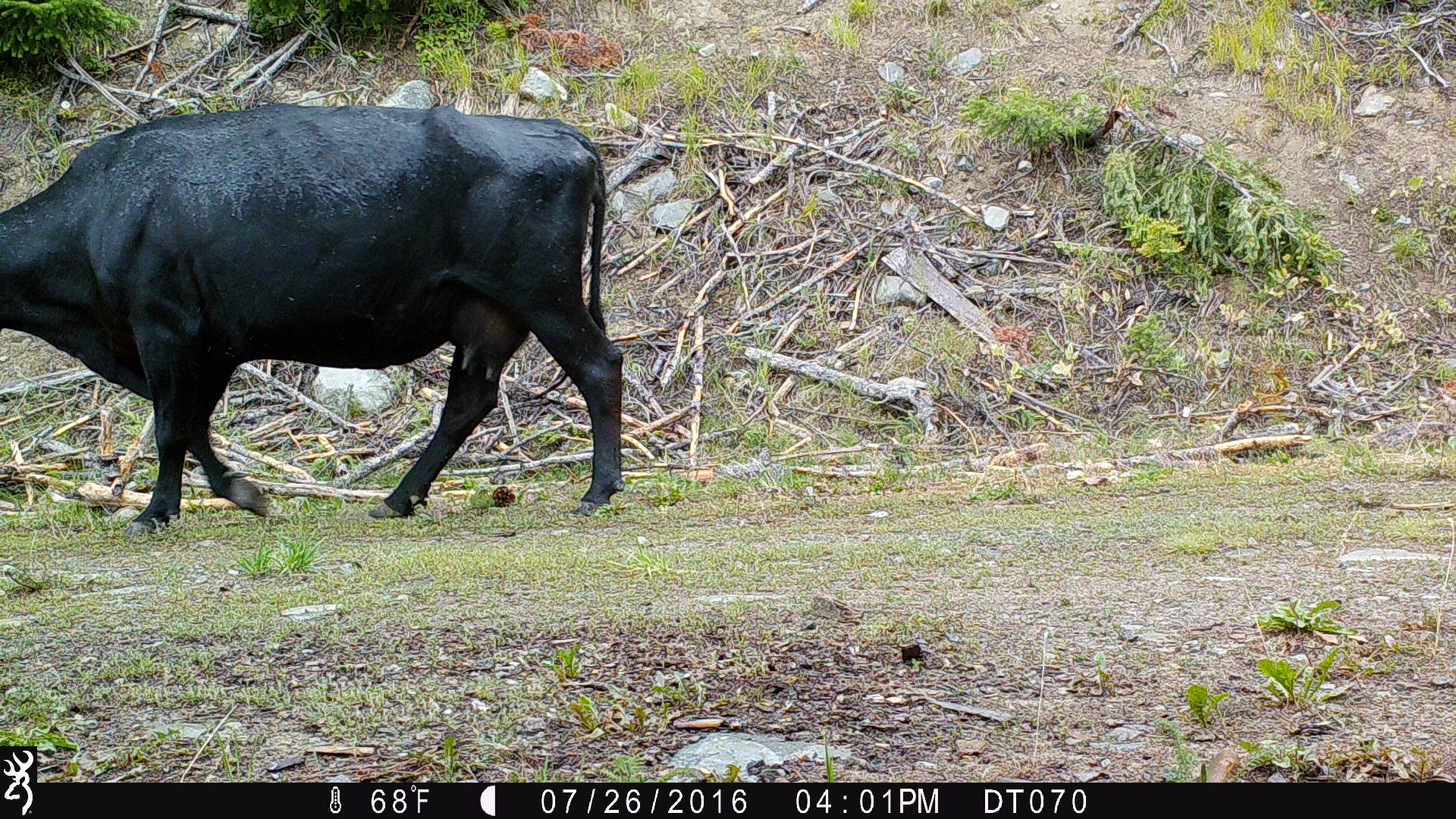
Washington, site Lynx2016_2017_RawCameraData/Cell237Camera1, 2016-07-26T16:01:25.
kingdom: Animalia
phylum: Chordata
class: Mammalia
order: Artiodactyla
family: Bovidae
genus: Bos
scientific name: Bos taurus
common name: domestic cattle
Domestic cattle (Bos taurus). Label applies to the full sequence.